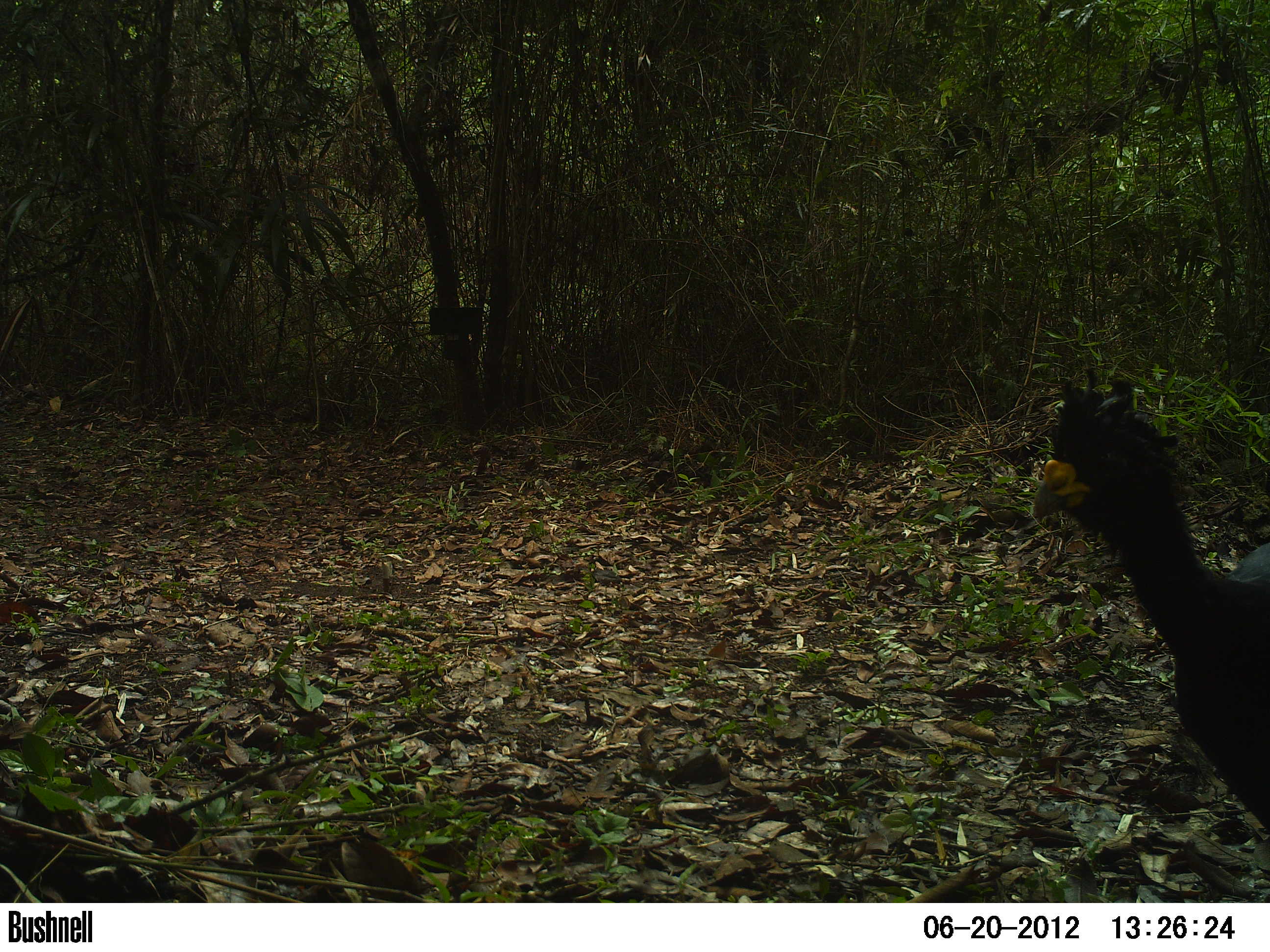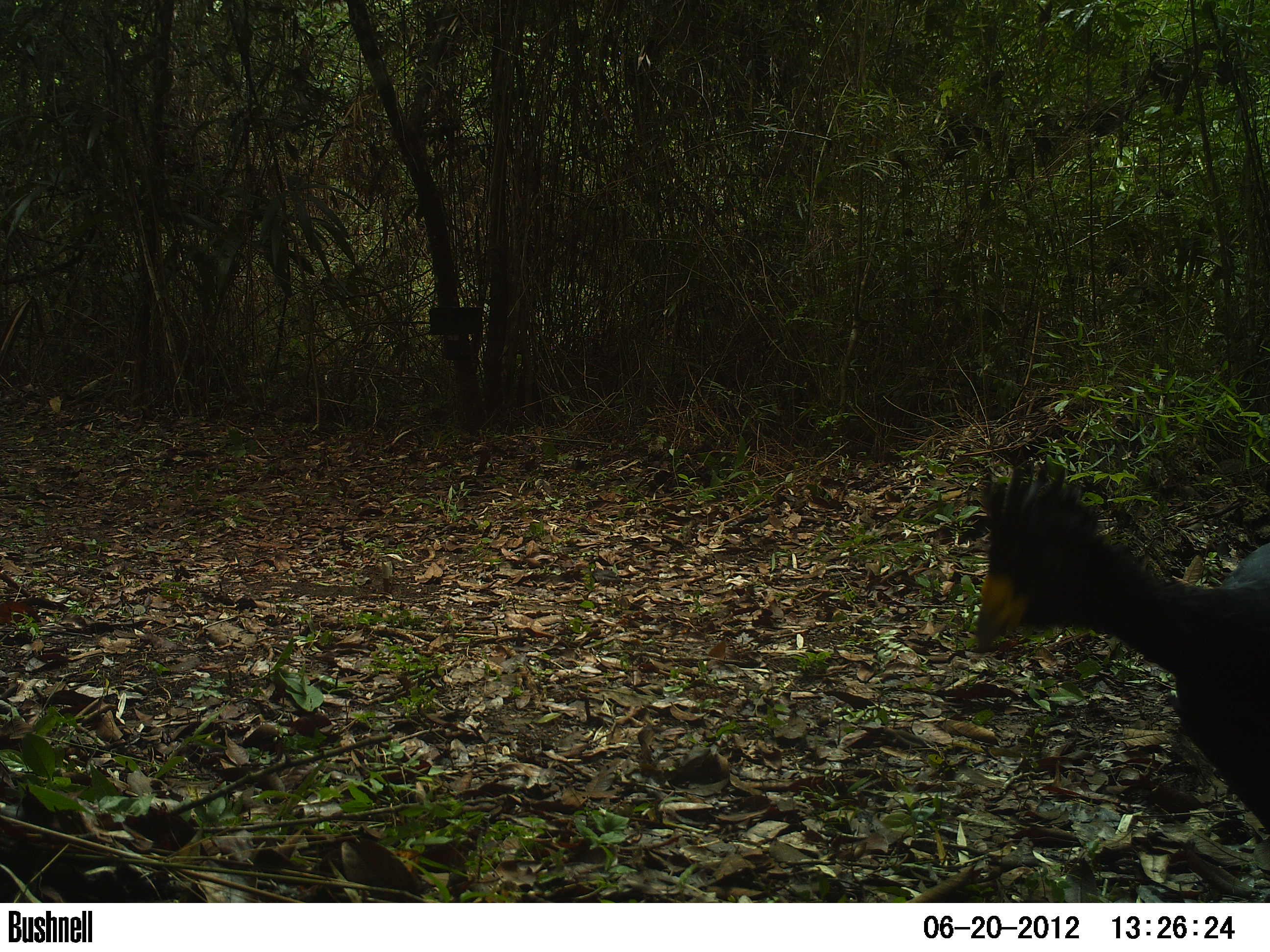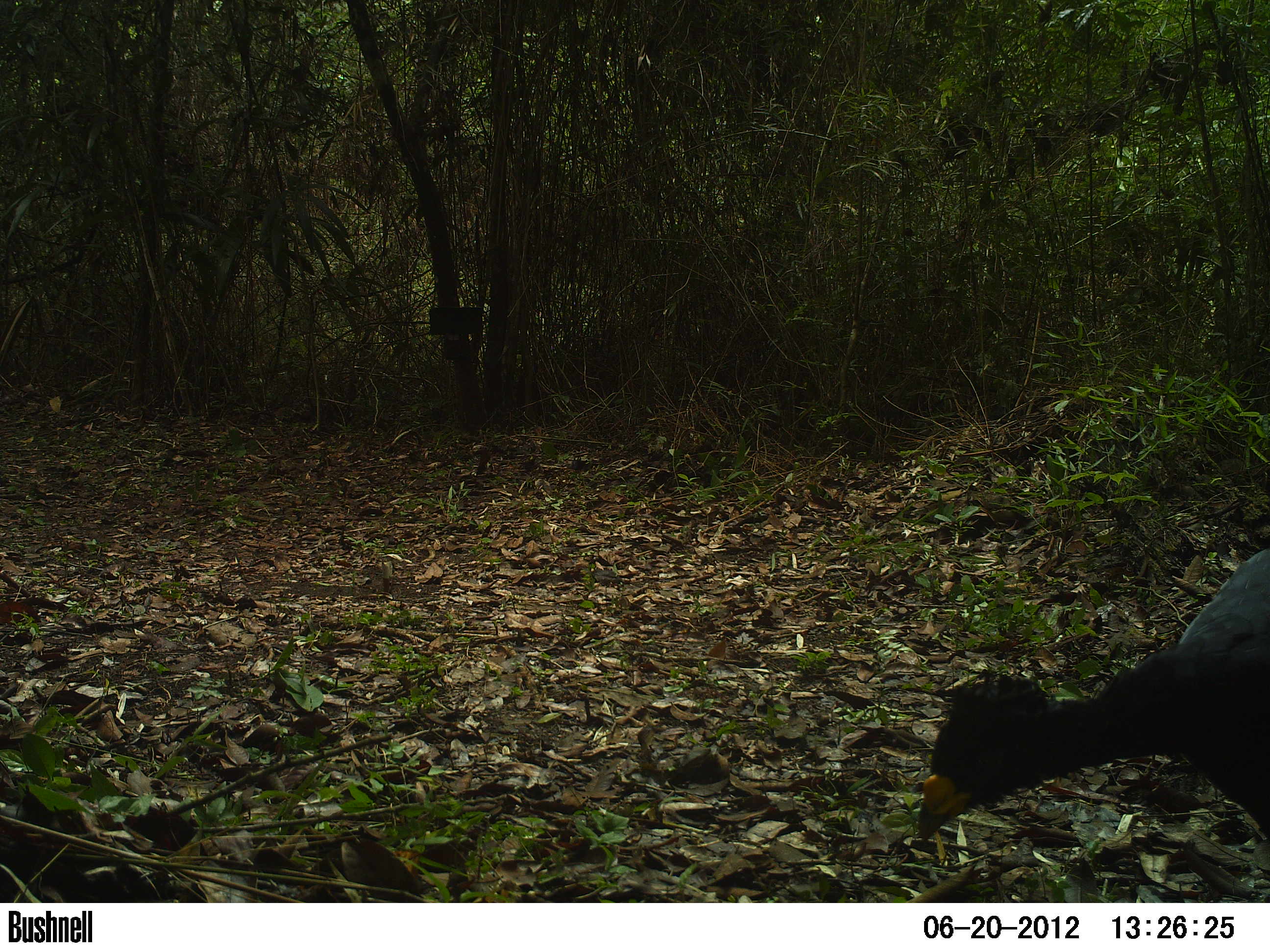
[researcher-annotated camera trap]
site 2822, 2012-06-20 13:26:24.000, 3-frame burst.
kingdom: Animalia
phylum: Chordata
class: Aves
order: Galliformes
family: Cracidae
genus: Crax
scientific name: Crax rubra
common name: great curassow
Crax rubra (great curassow), count 1, age adult, sex male.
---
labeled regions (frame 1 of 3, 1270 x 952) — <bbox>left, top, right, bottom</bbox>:
crax rubra: <bbox>1031, 365, 1270, 836</bbox>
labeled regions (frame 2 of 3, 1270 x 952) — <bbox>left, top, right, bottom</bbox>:
crax rubra: <bbox>970, 456, 1270, 841</bbox>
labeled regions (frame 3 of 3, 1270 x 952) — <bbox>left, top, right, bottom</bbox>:
crax rubra: <bbox>915, 545, 1270, 846</bbox>